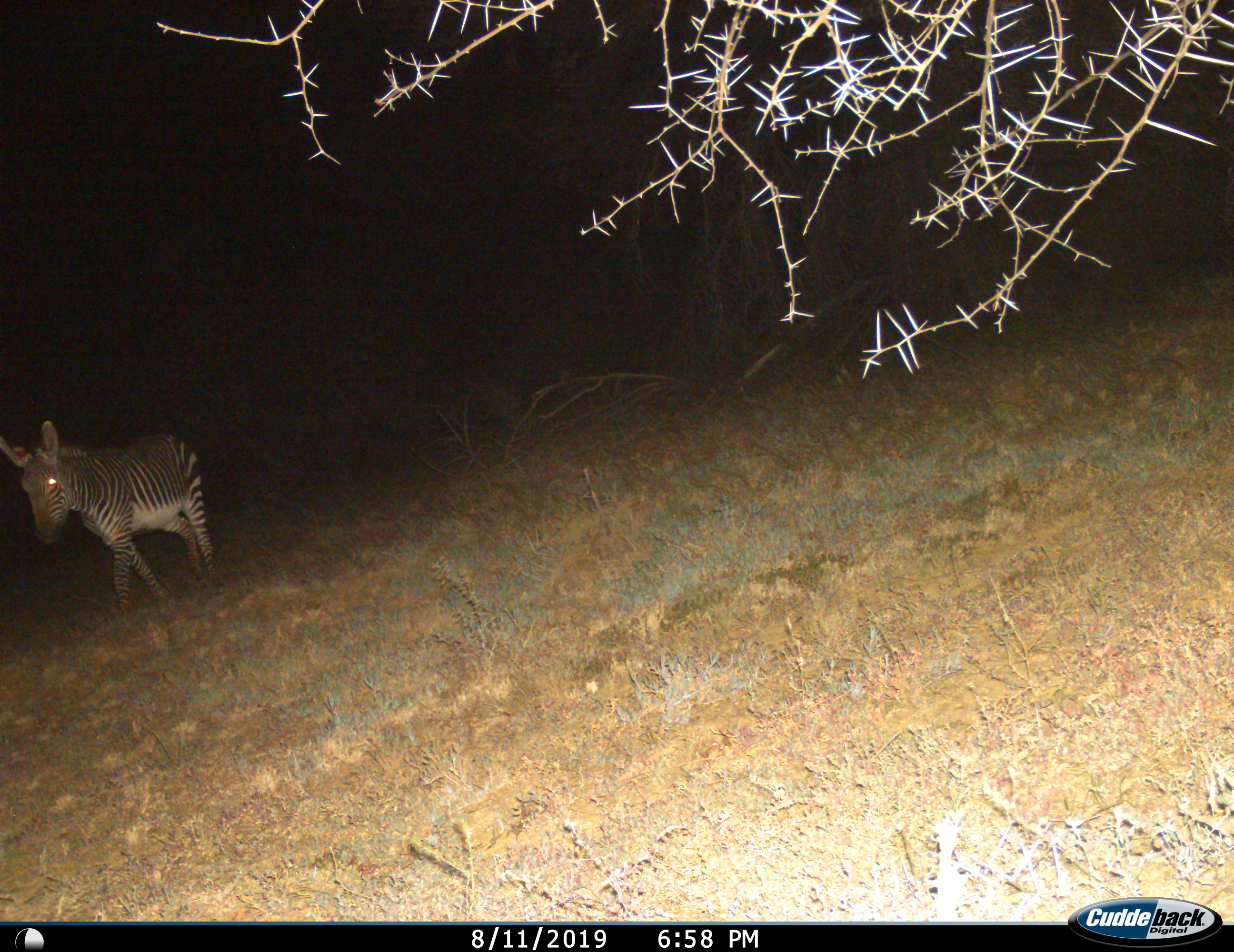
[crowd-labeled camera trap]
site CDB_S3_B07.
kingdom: Animalia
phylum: Chordata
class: Mammalia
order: Perissodactyla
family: Equidae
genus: Equus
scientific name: Equus zebra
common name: mountain zebra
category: zebramountain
Zebramountain (mountain zebra) (Equus zebra), count 1. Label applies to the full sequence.